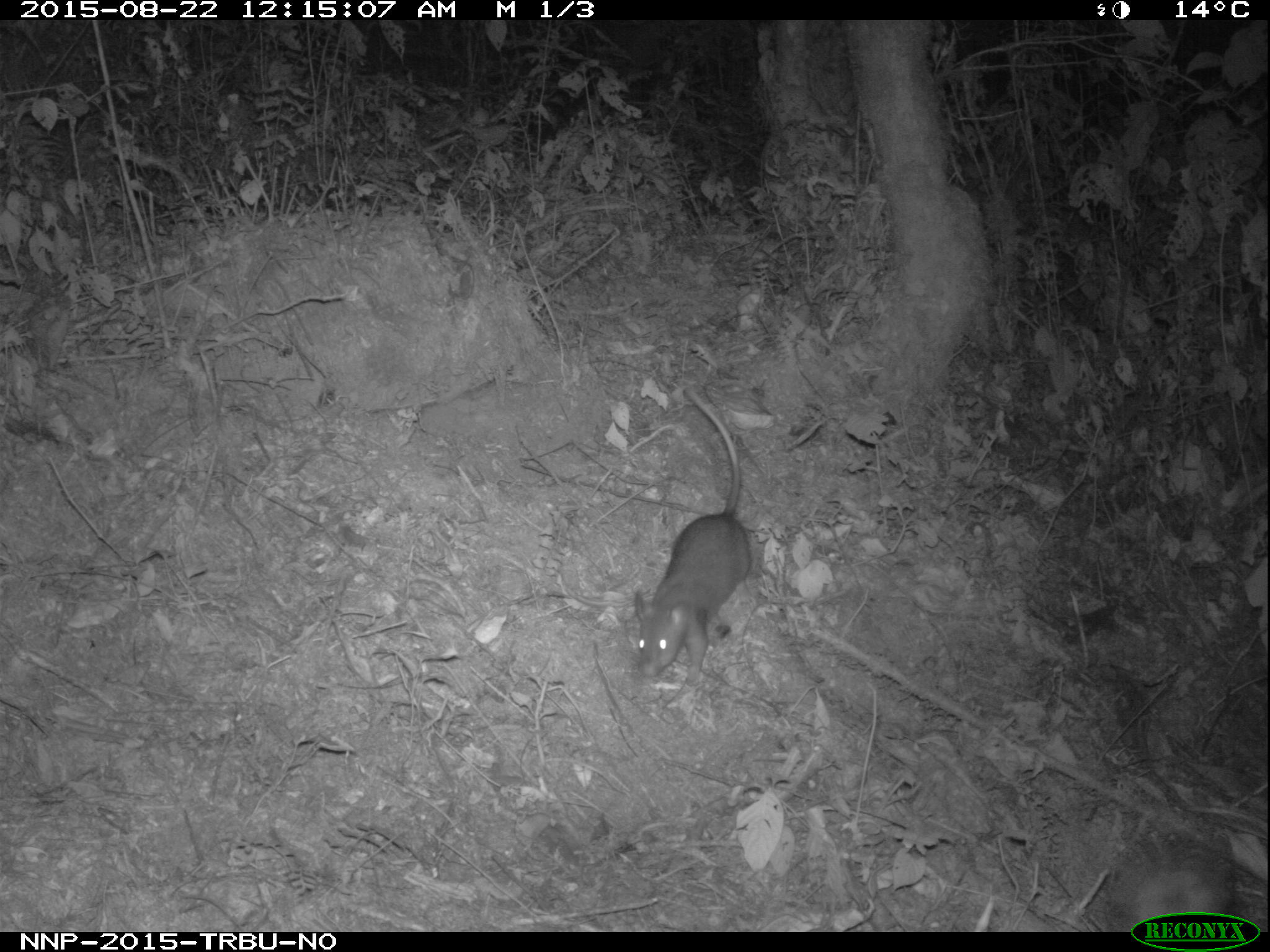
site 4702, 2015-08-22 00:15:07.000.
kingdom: Animalia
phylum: Chordata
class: Mammalia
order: Rodentia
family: Nesomyidae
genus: Cricetomys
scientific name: Cricetomys gambianus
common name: african giant pouched rat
Cricetomys gambianus (african giant pouched rat), count 1.